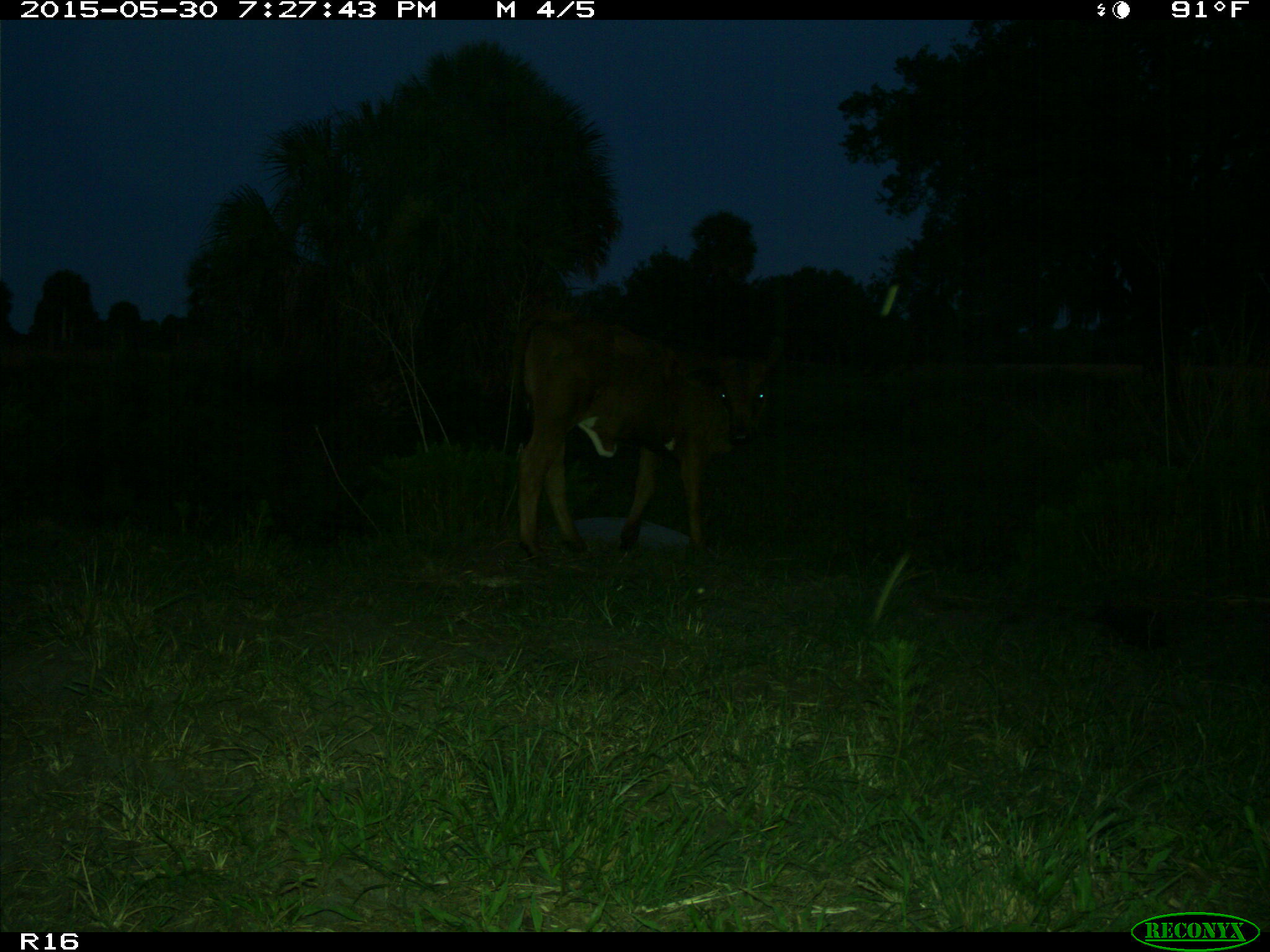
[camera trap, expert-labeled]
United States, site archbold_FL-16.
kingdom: Animalia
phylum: Chordata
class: Mammalia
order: Artiodactyla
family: Bovidae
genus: Bos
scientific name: Bos taurus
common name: domestic cow